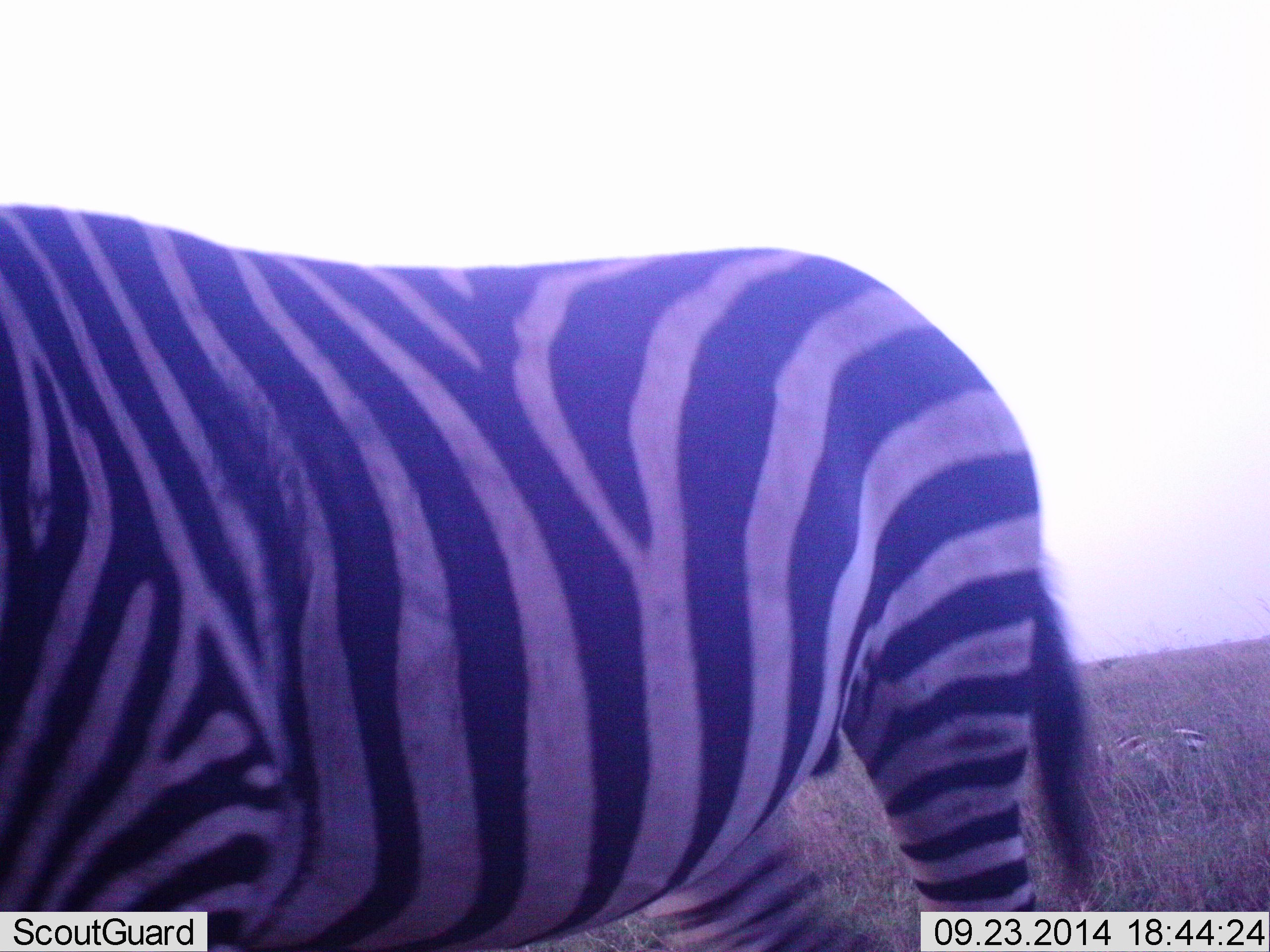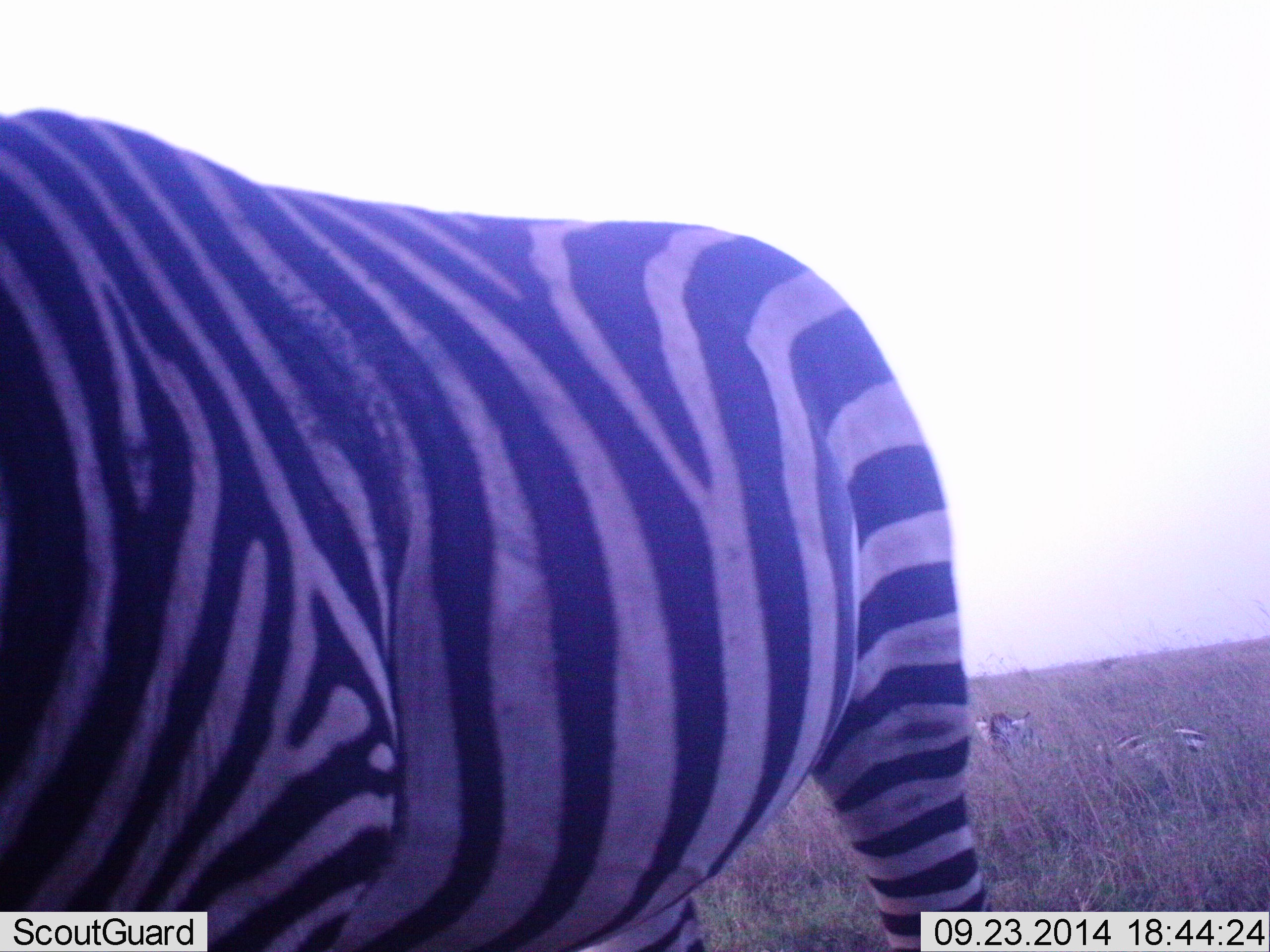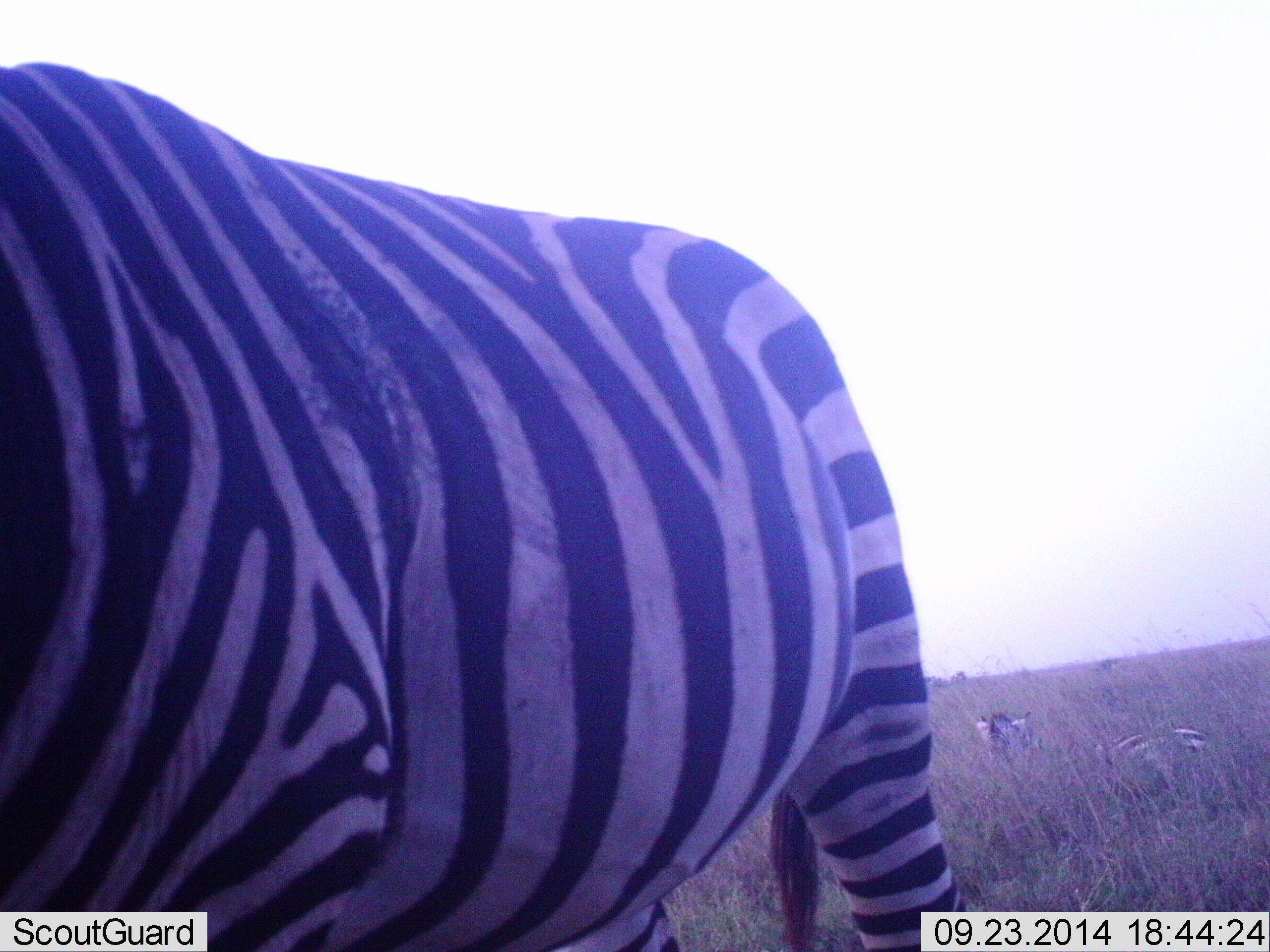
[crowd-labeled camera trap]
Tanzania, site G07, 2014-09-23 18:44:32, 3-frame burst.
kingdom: Animalia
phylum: Chordata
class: Mammalia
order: Perissodactyla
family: Equidae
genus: Equus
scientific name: Equus quagga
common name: plains zebra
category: zebra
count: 2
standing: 70%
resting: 70%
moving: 20%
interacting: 0%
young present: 0%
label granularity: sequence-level